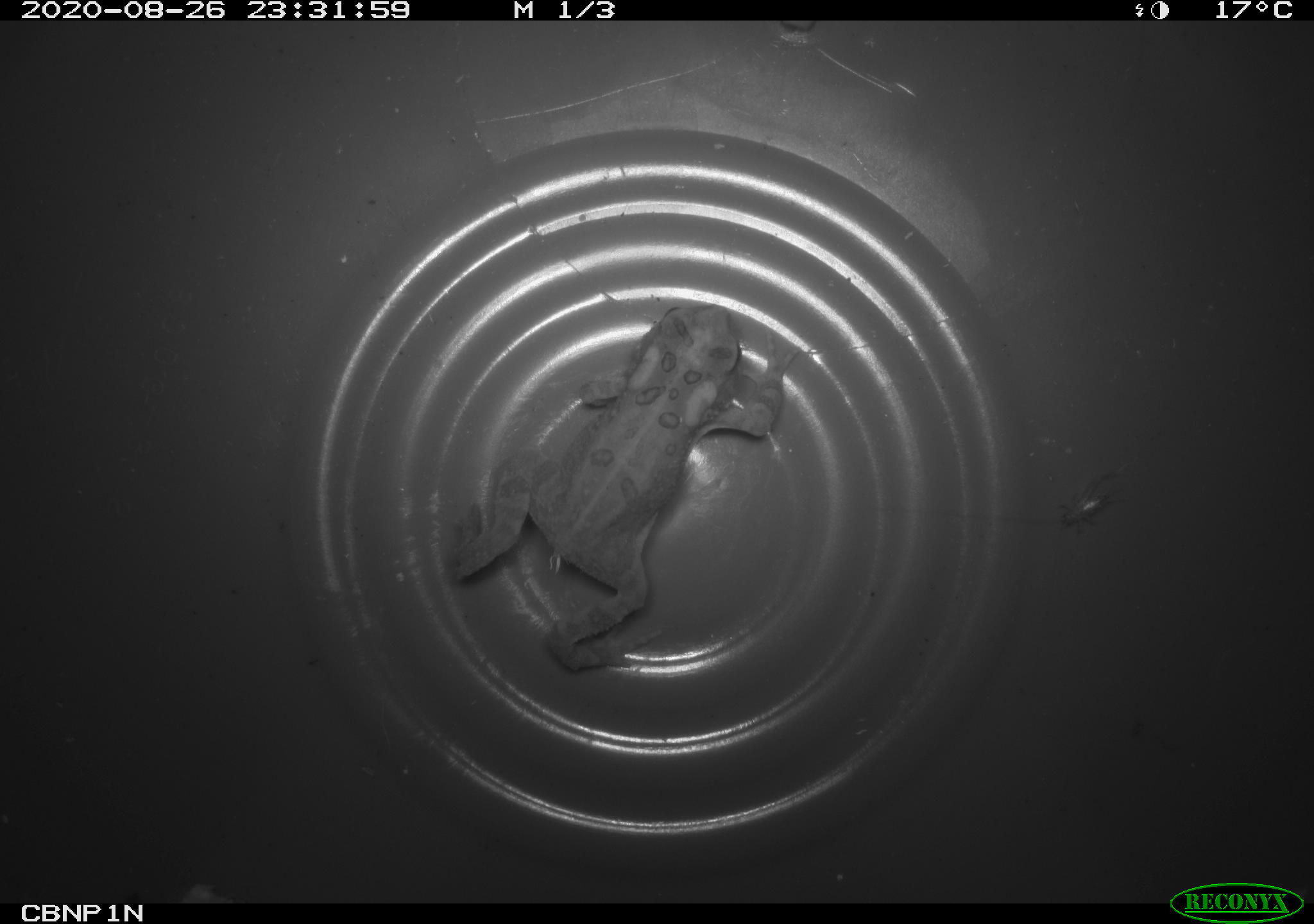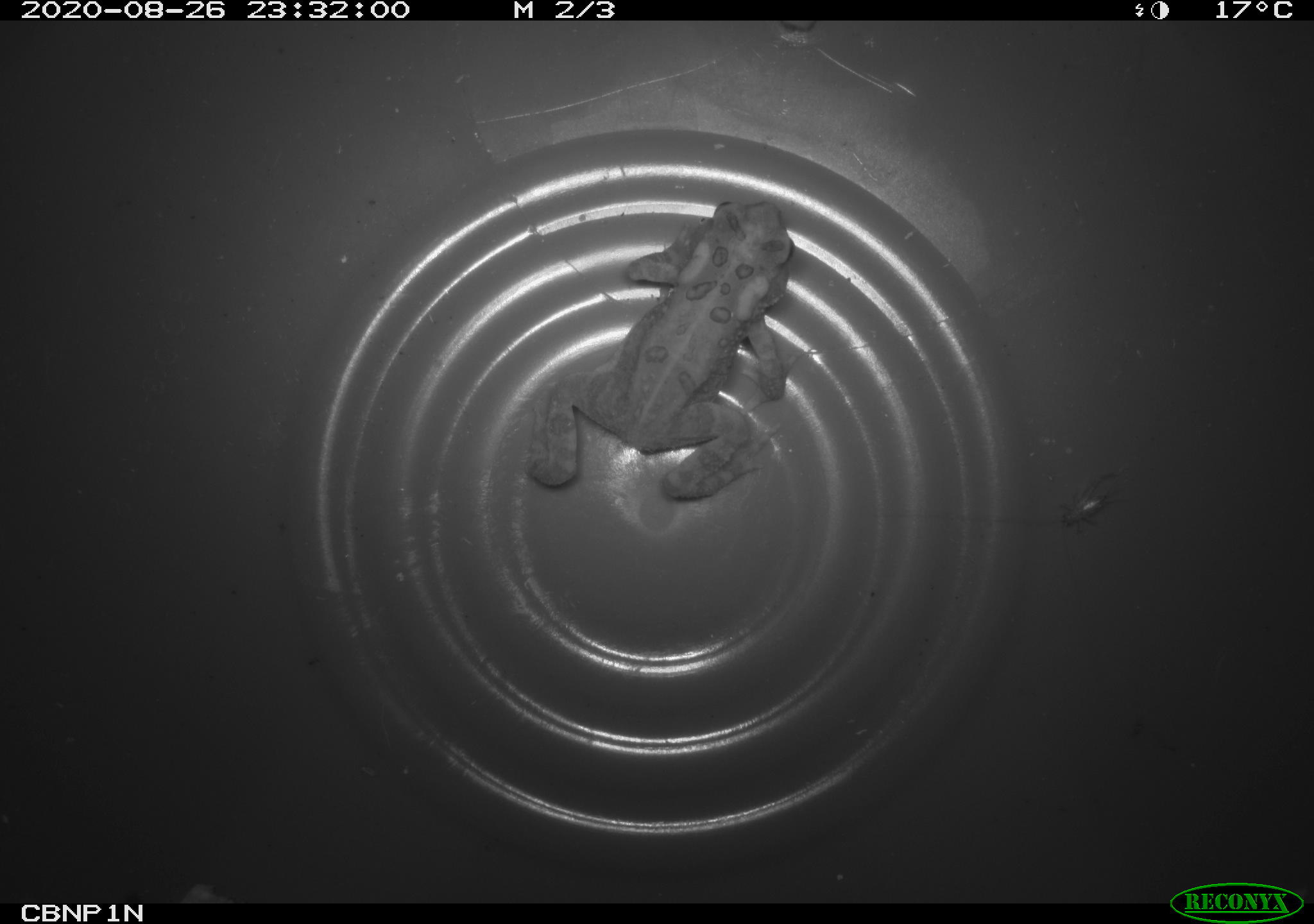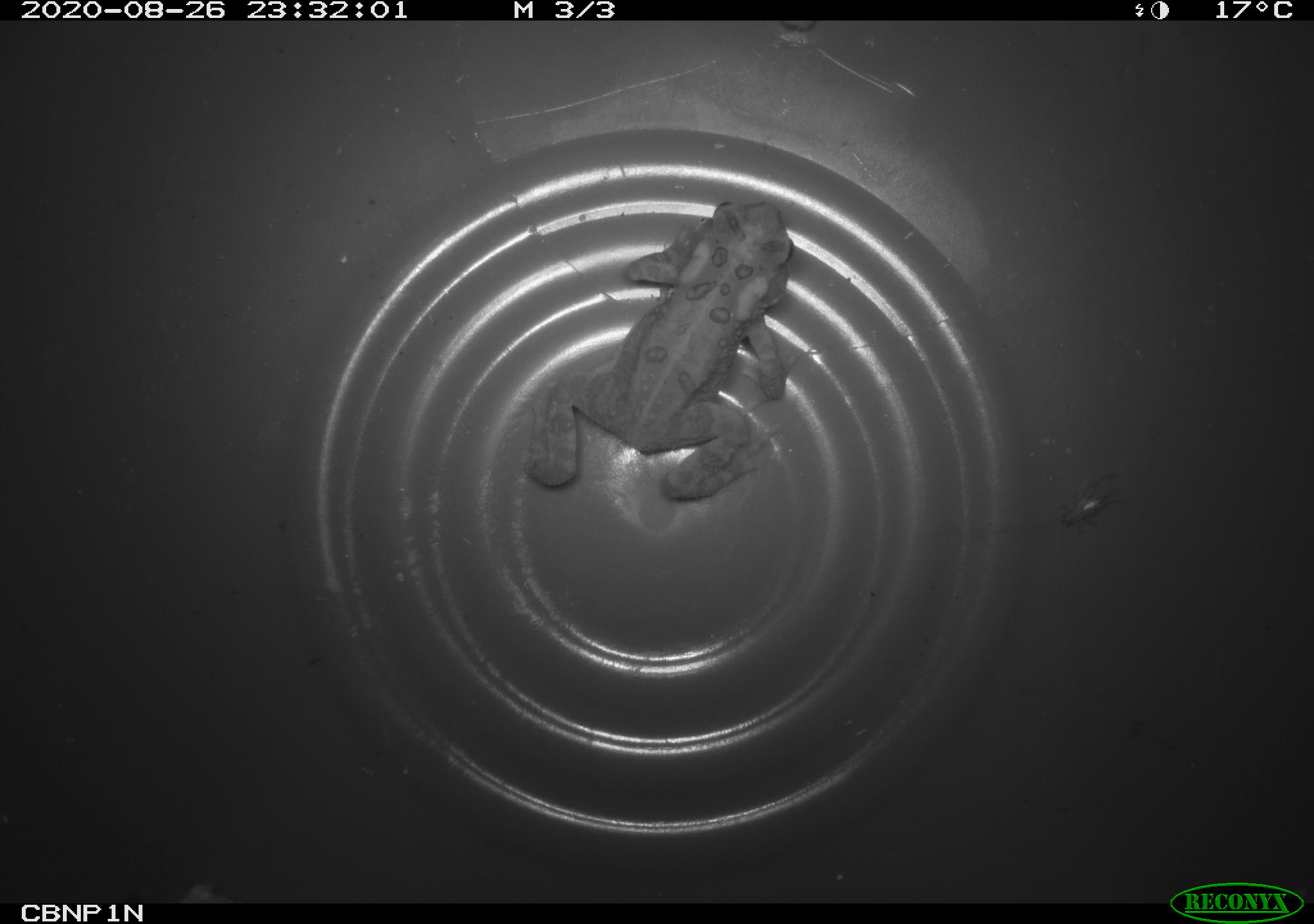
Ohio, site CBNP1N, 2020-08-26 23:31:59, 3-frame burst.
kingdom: Animalia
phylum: Chordata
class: Amphibia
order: Anura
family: Bufonidae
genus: Anaxyrus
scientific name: Anaxyrus americanus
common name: american toad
American toad (Anaxyrus americanus).